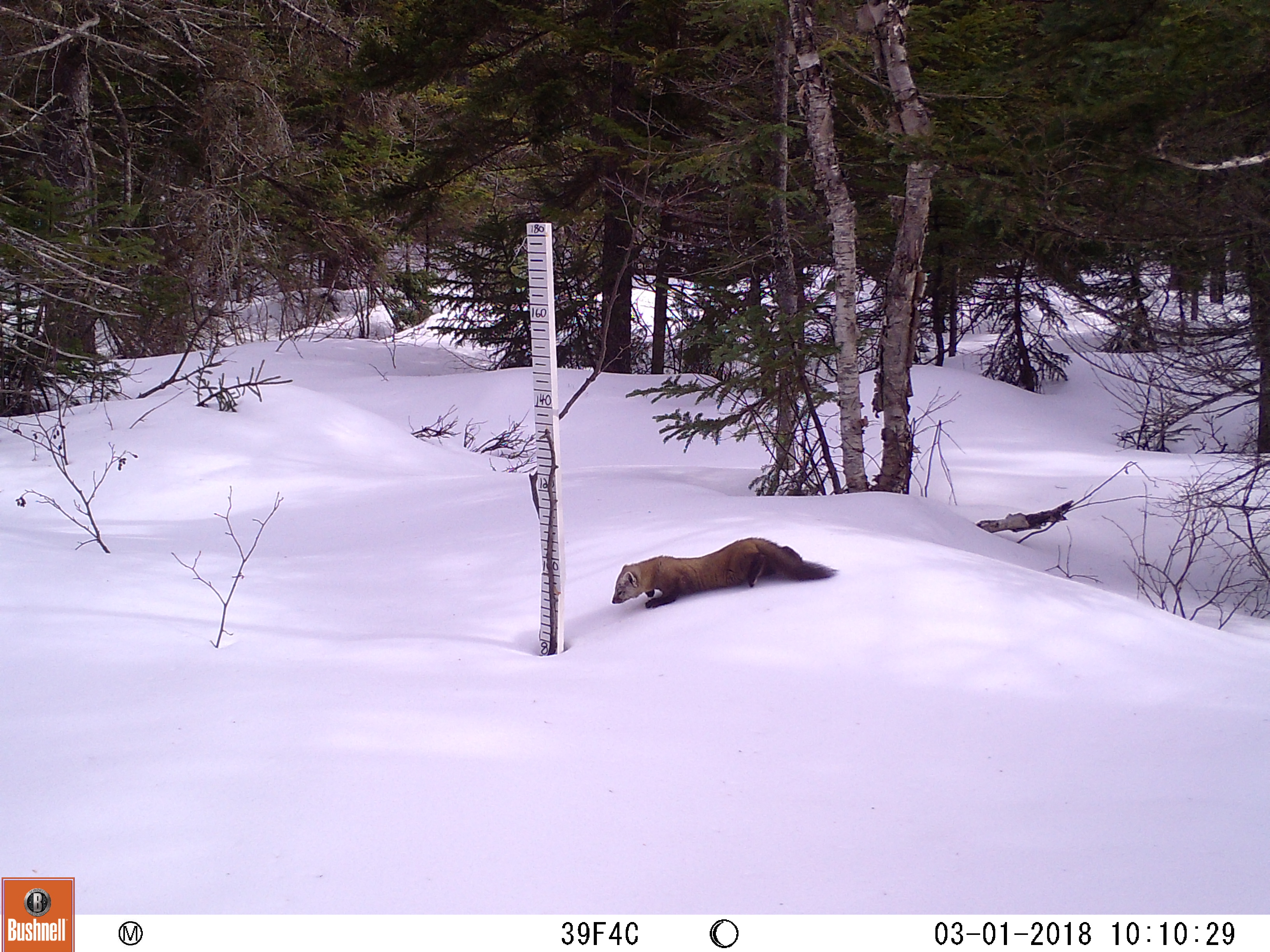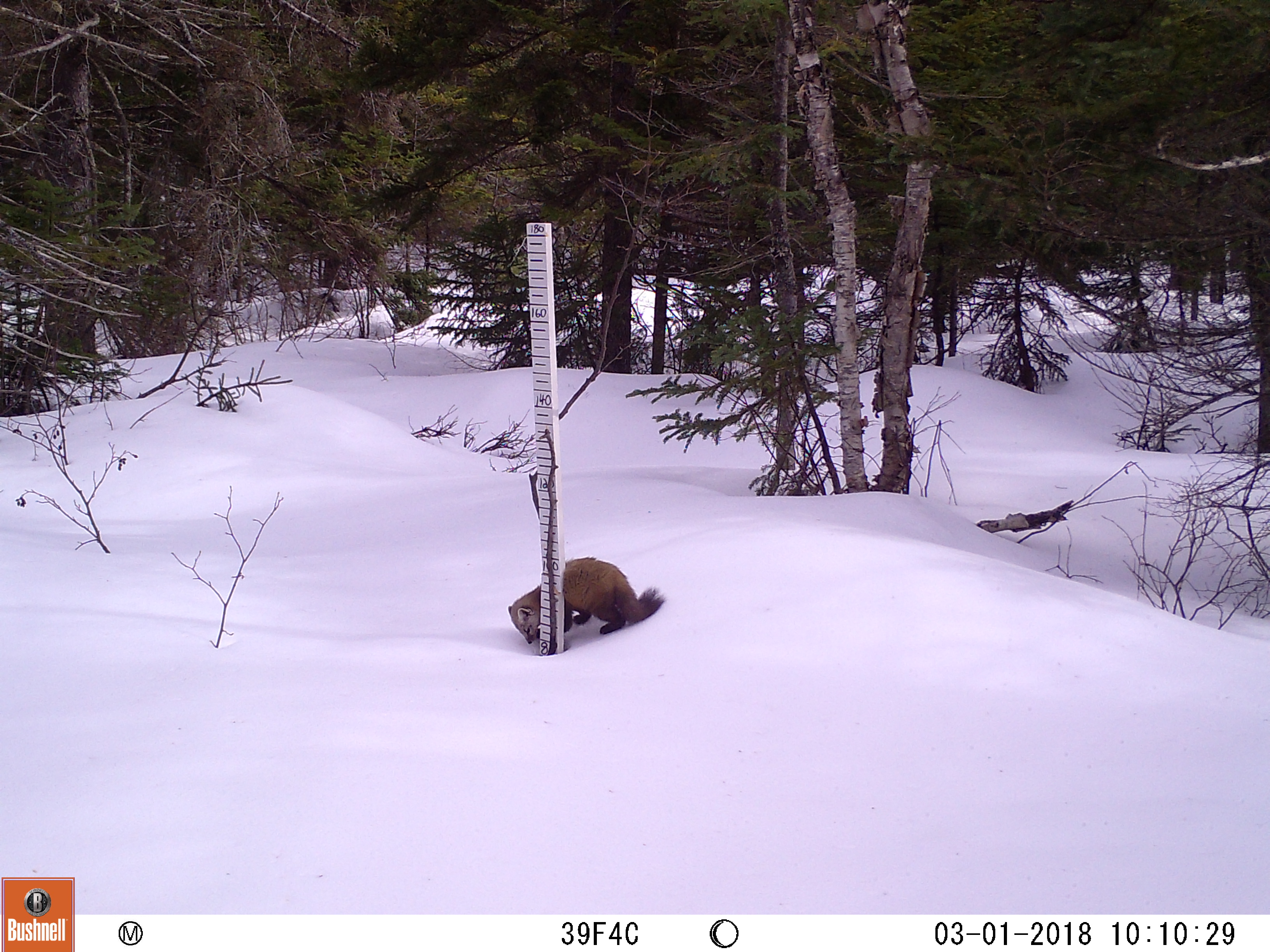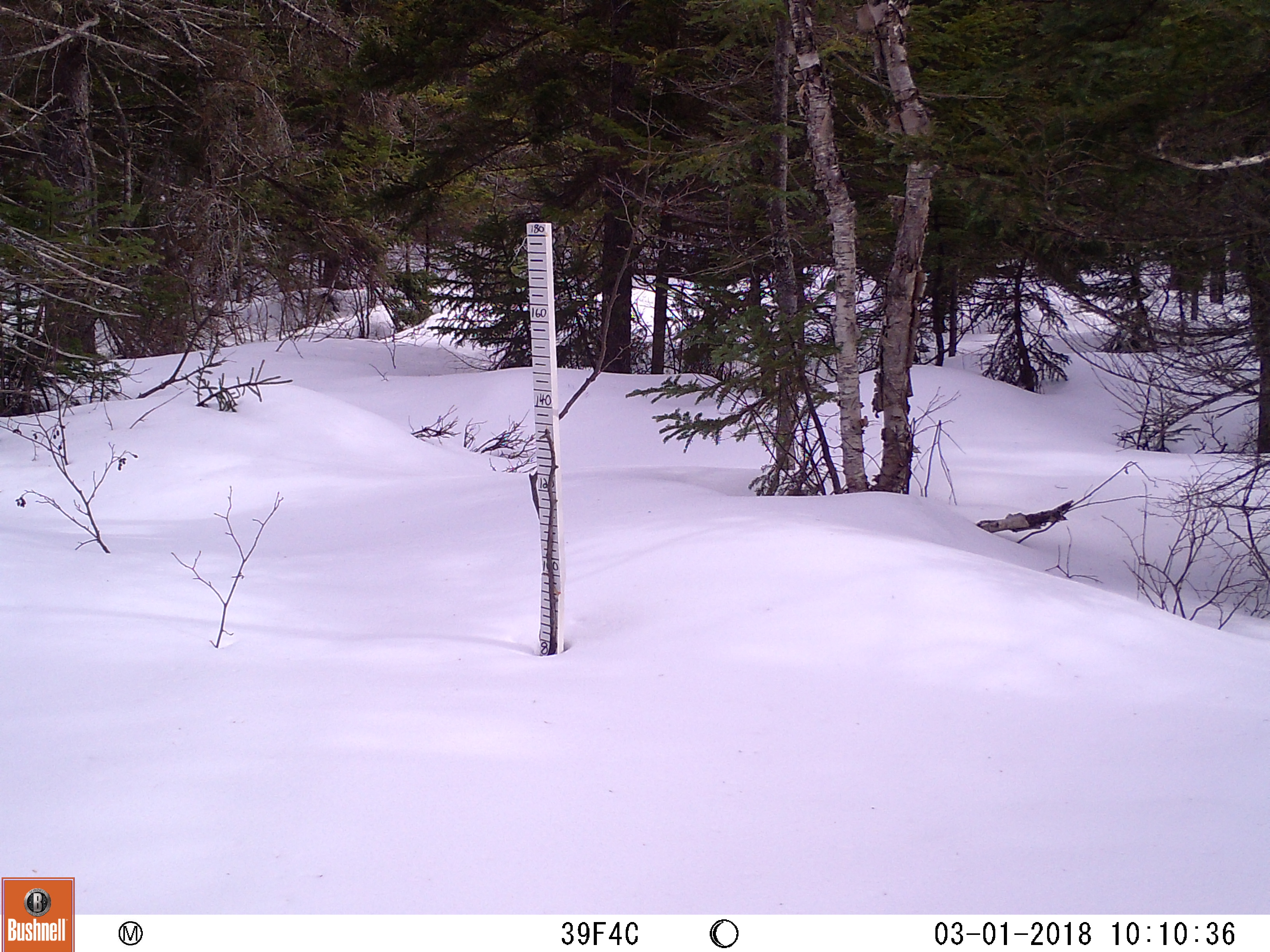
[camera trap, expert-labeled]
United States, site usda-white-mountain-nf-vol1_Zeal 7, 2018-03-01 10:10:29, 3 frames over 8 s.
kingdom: Animalia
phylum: Chordata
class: Mammalia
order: Carnivora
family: Mustelidae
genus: Martes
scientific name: Martes americana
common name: american marten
American marten (Martes americana).